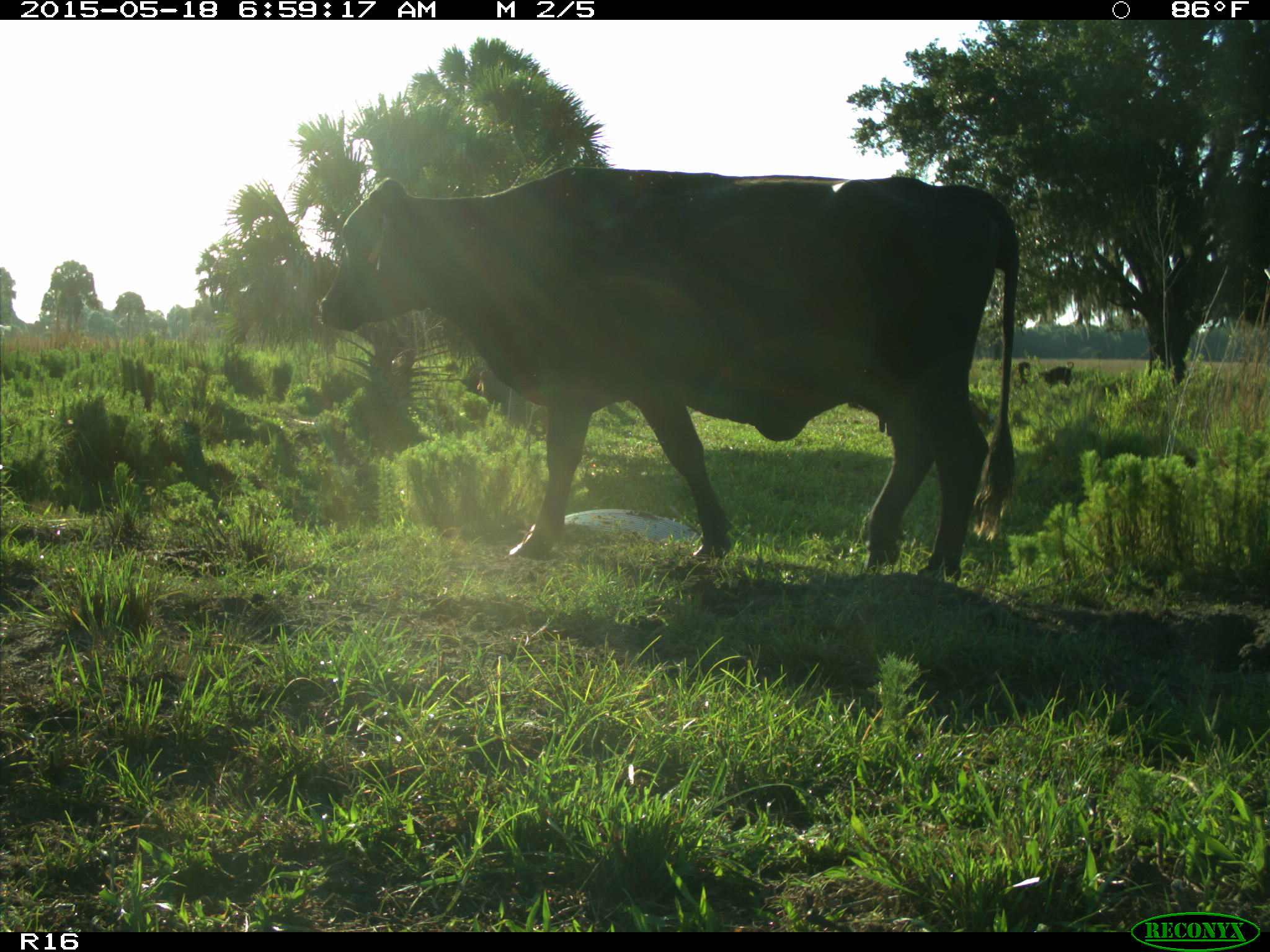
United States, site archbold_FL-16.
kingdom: Animalia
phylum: Chordata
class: Mammalia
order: Artiodactyla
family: Bovidae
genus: Bos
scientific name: Bos taurus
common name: domestic cow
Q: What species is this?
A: Bos taurus (domestic cow).